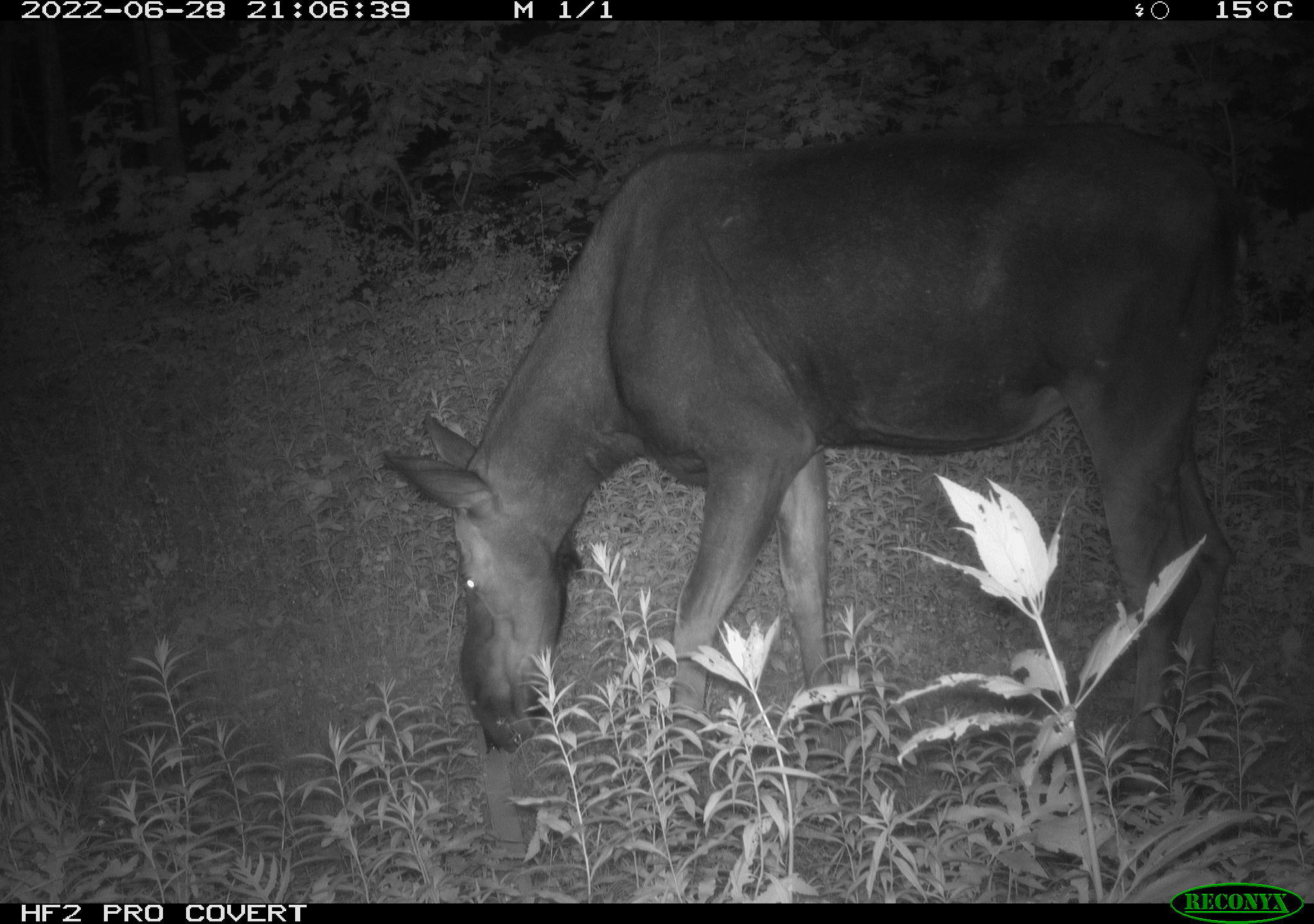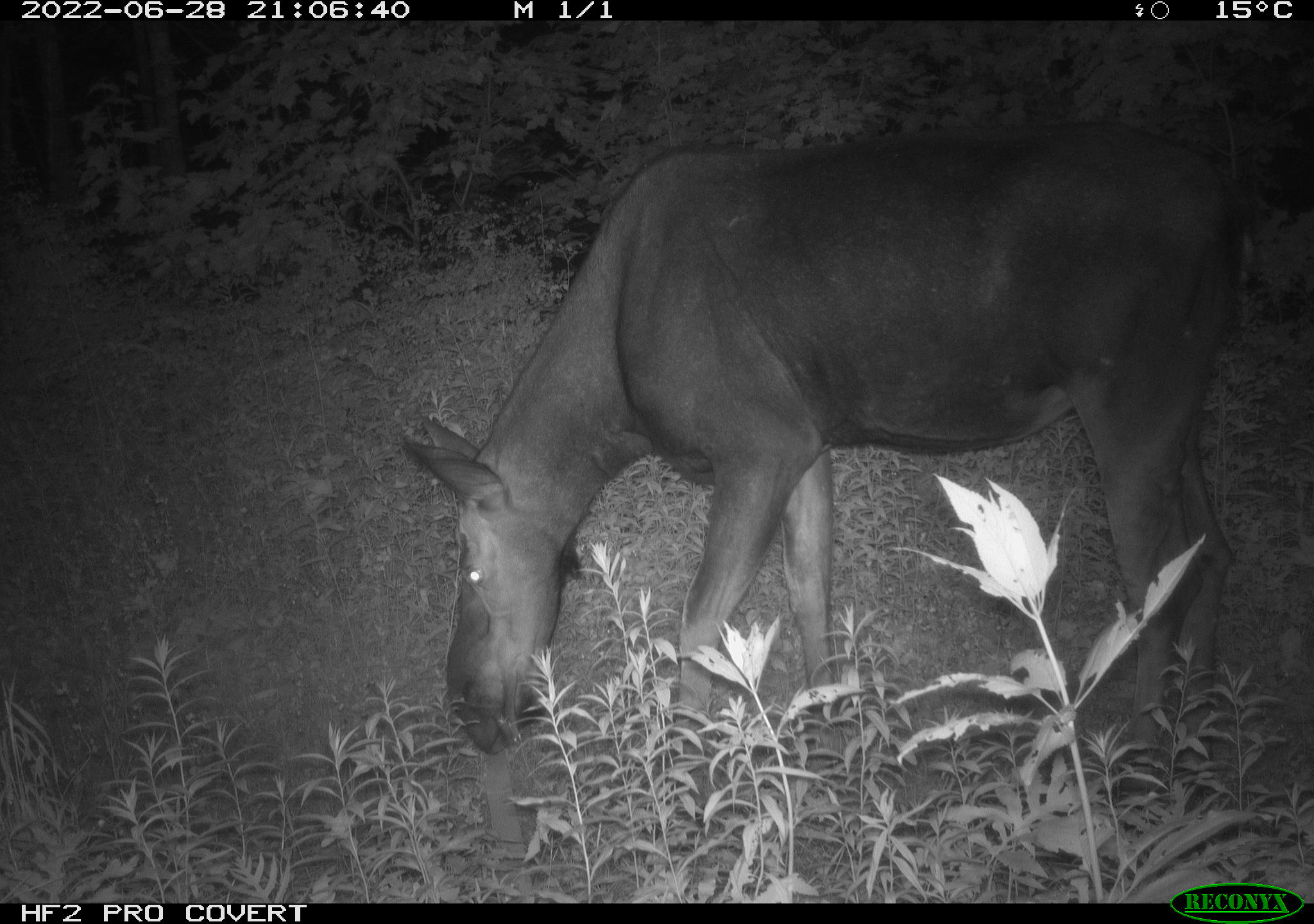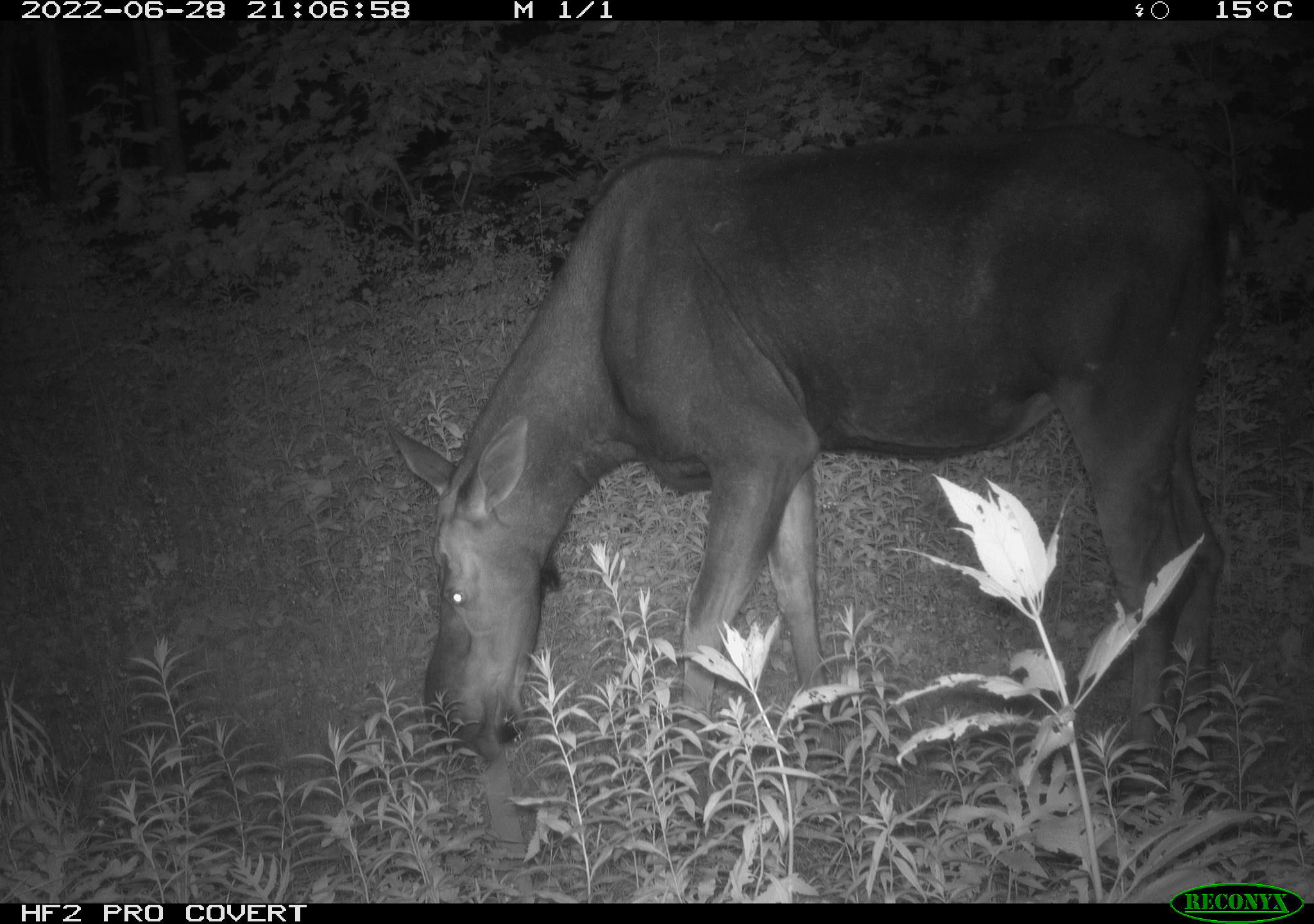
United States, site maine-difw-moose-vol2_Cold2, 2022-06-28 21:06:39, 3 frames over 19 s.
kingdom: Animalia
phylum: Chordata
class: Mammalia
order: Artiodactyla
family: Cervidae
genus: Alces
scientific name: Alces alces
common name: moose